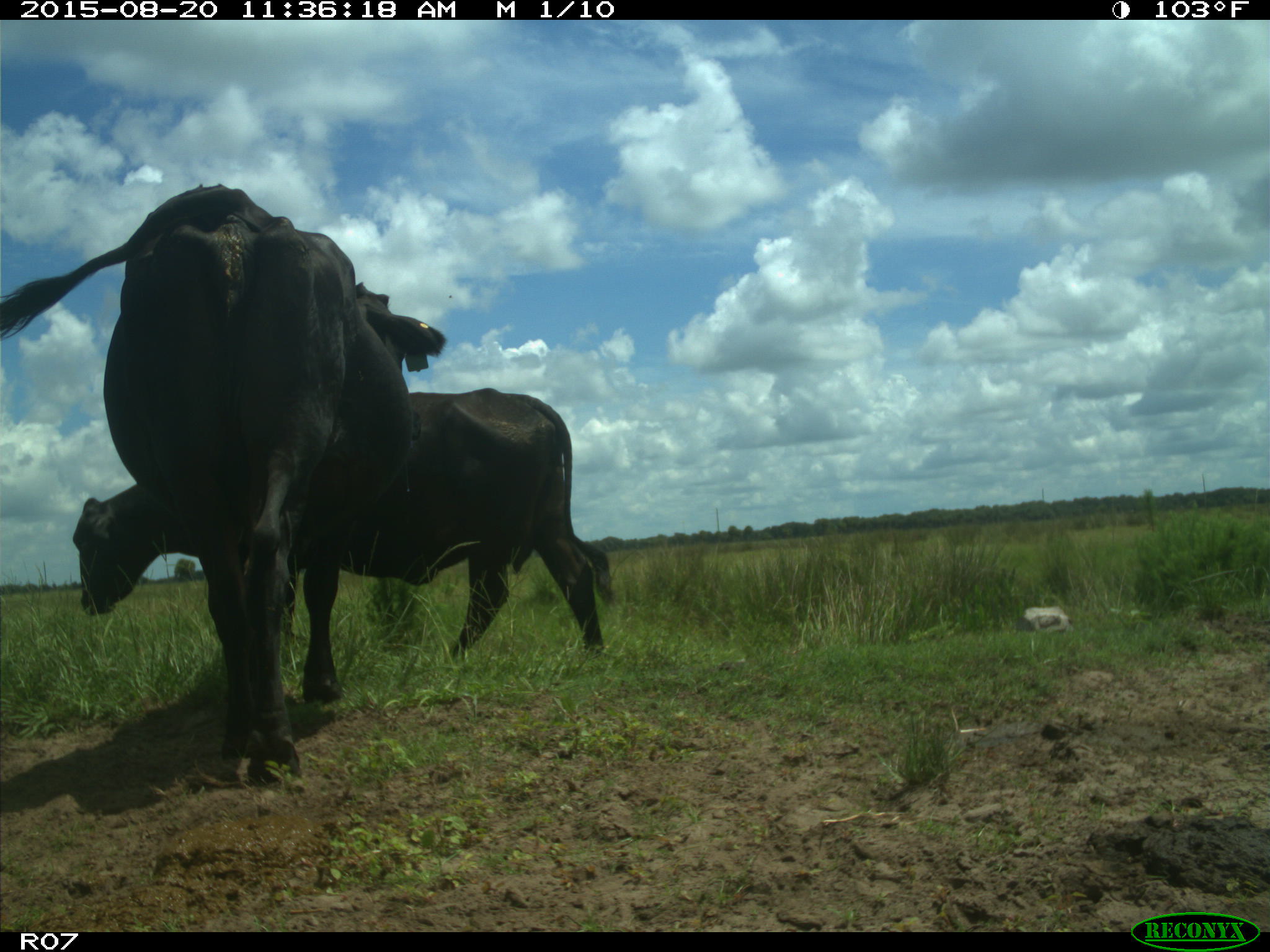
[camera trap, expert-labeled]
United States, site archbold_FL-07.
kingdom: Animalia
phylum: Chordata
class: Mammalia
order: Artiodactyla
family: Bovidae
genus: Bos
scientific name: Bos taurus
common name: domestic cow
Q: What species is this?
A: Bos taurus (domestic cow).